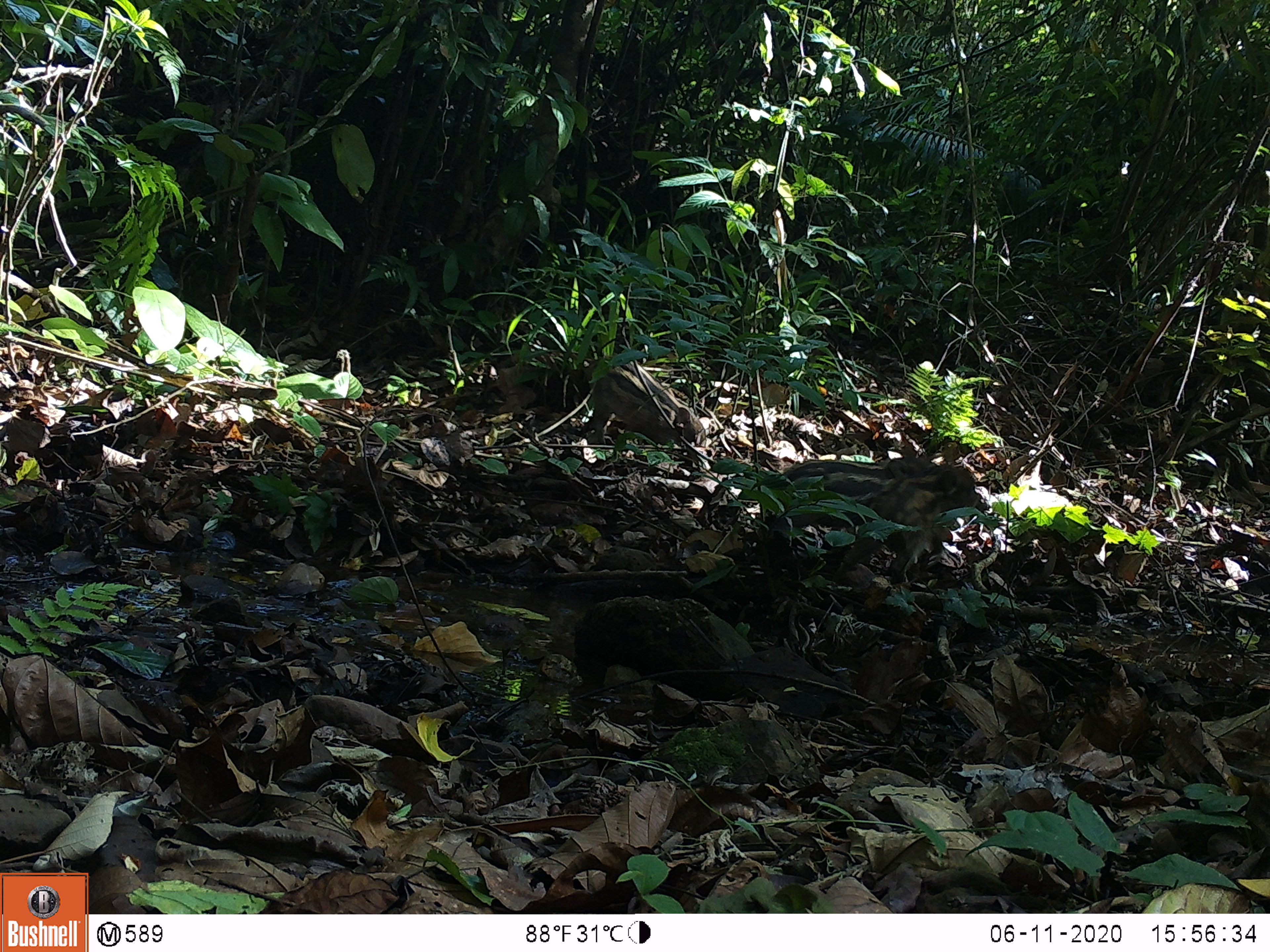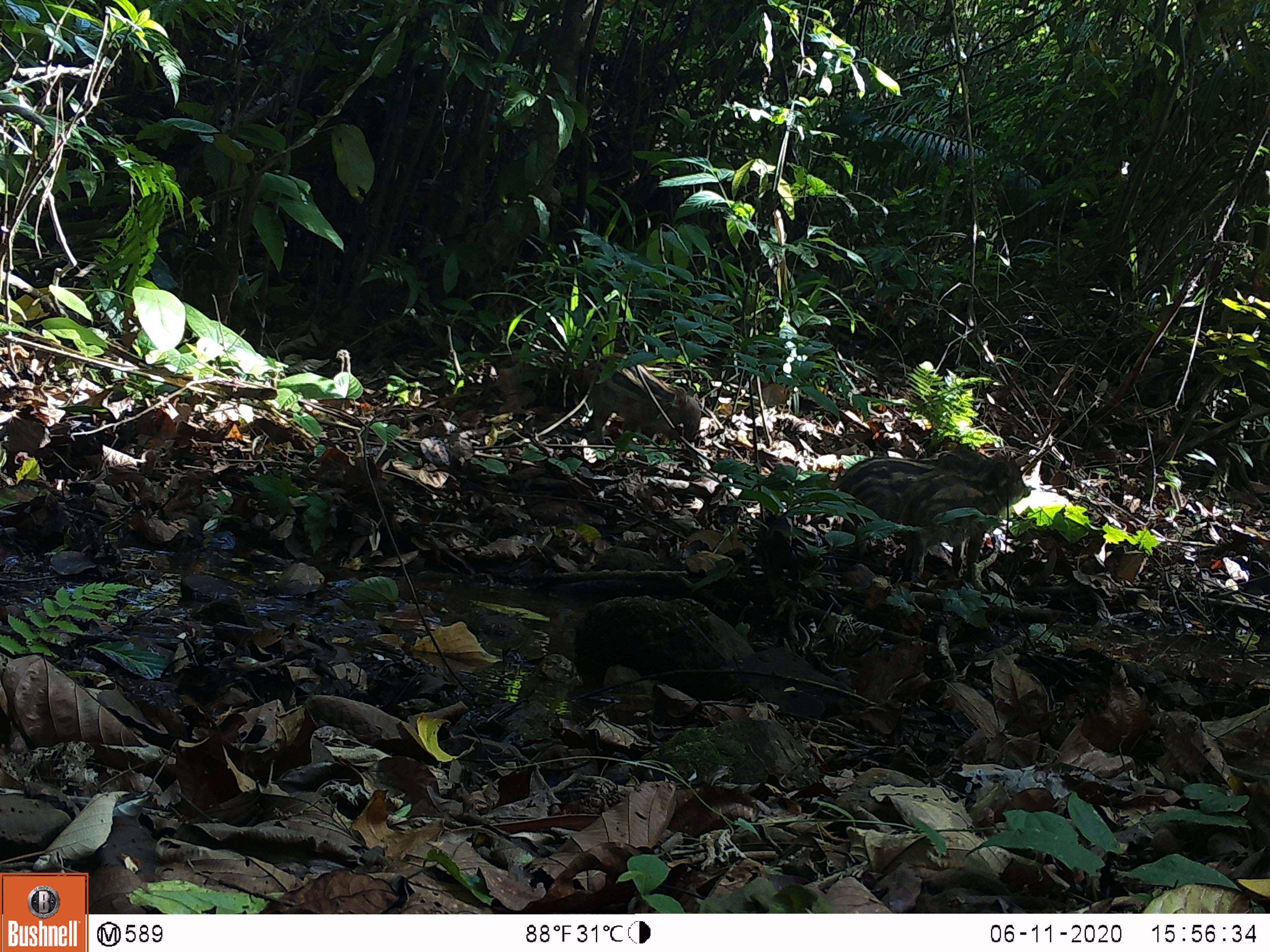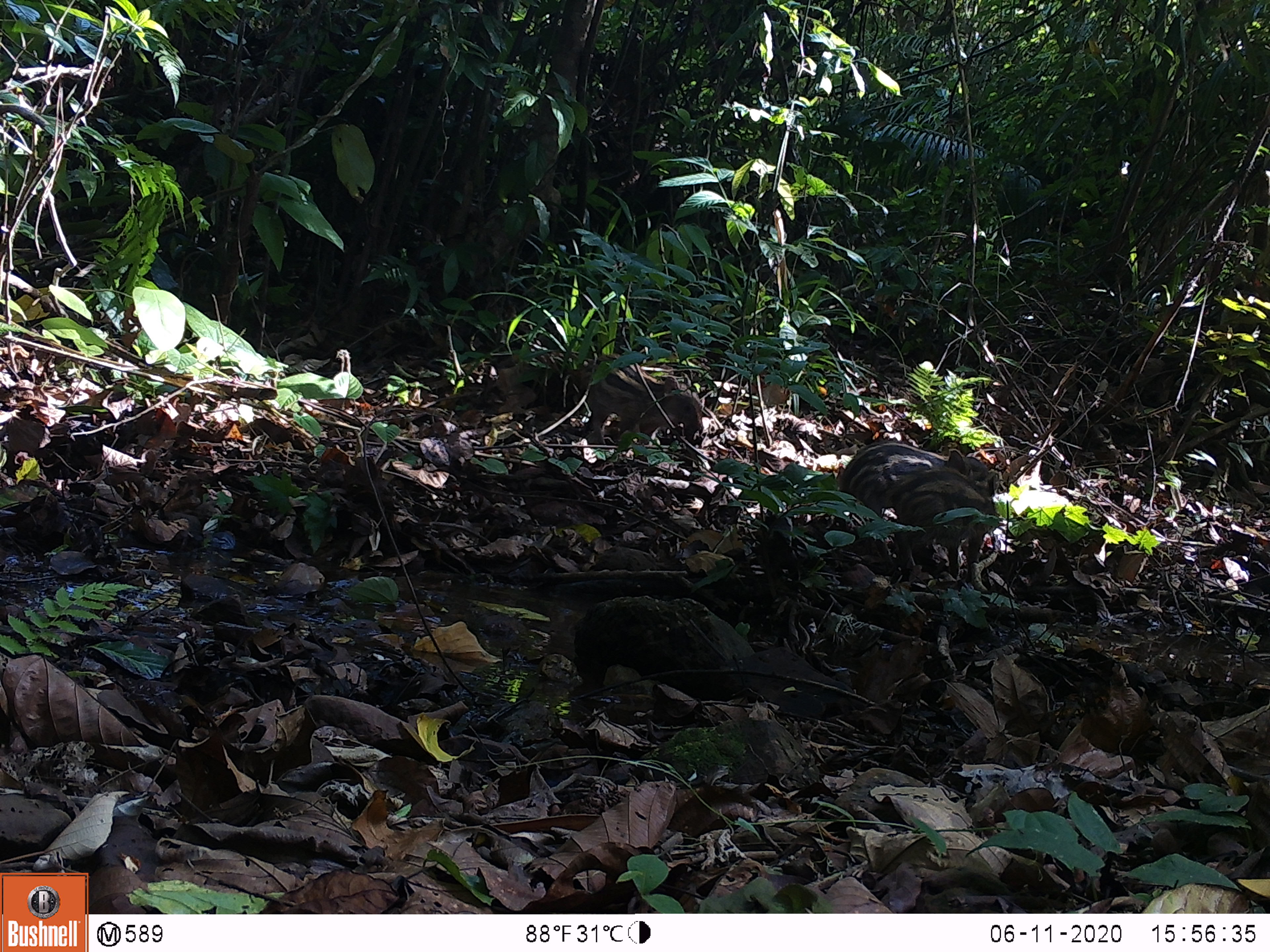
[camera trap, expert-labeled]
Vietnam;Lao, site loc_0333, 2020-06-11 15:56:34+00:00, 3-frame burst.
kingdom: Animalia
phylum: Chordata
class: Mammalia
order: Artiodactyla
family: Suidae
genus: Sus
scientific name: Sus scrofa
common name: eurasian wild pig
Eurasian wild pig (Sus scrofa). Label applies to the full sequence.